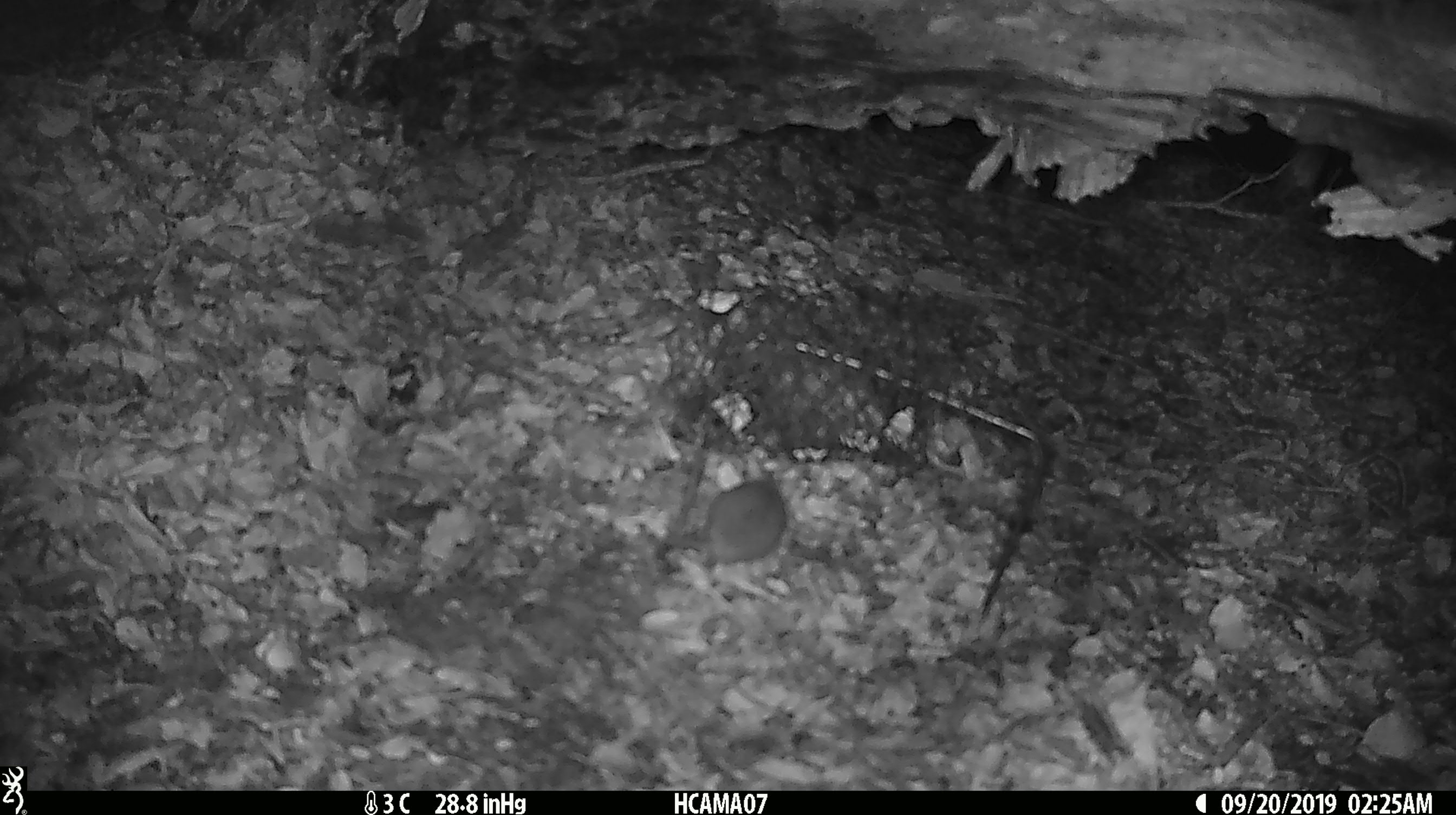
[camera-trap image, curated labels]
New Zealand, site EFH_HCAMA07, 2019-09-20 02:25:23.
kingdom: Animalia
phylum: Chordata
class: Mammalia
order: Rodentia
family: Muridae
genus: Mus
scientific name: Mus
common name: mouse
Mouse (Mus).